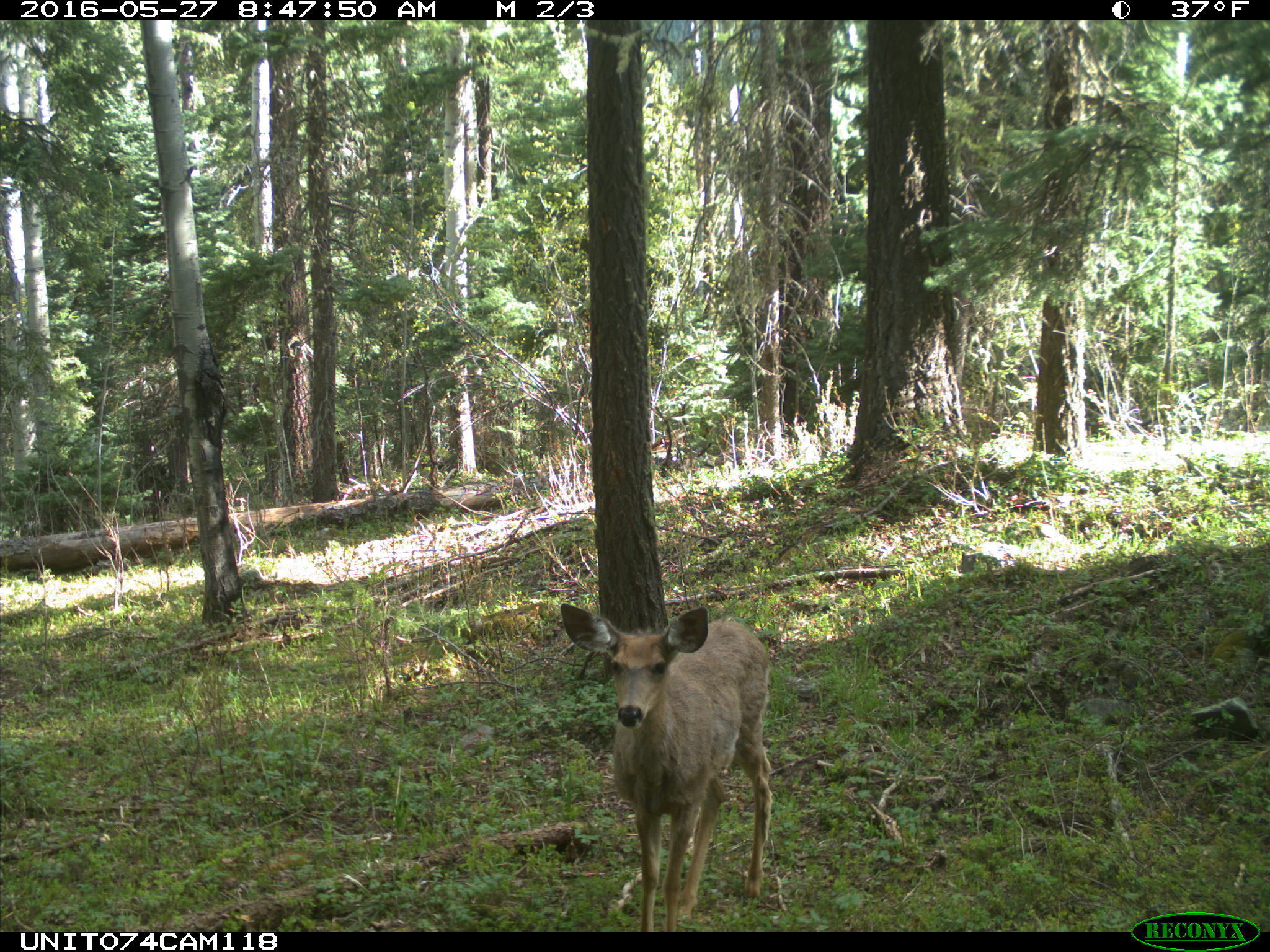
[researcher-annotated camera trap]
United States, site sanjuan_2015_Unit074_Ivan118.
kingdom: Animalia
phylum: Chordata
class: Mammalia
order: Artiodactyla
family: Cervidae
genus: Odocoileus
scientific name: Odocoileus hemionus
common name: mule deer